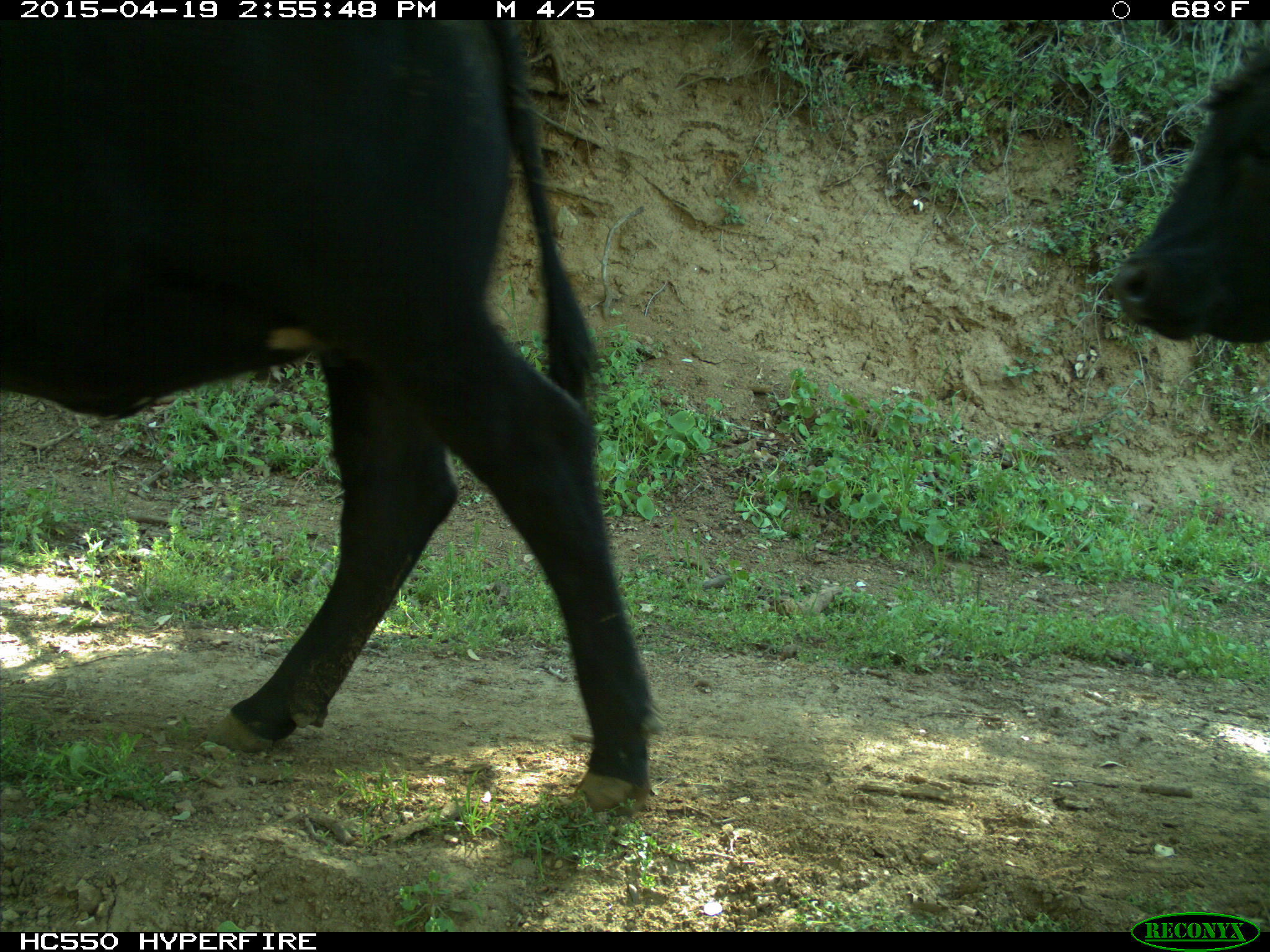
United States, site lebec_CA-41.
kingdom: Animalia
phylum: Chordata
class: Mammalia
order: Artiodactyla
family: Bovidae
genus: Bos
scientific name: Bos taurus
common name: domestic cow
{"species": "Bos taurus (domestic cow)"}